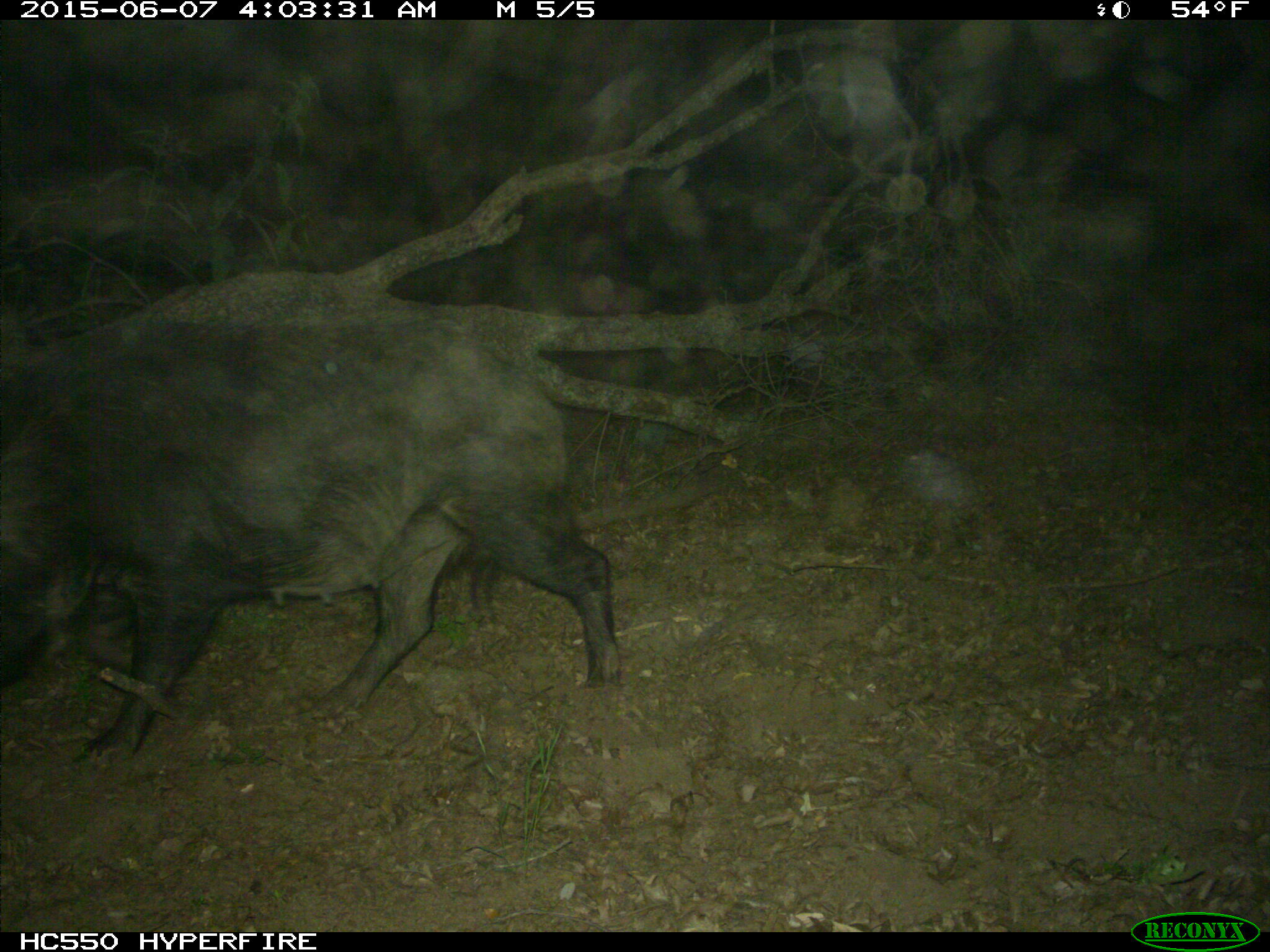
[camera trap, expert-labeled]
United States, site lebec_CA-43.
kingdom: Animalia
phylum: Chordata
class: Mammalia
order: Artiodactyla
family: Suidae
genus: Sus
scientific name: Sus scrofa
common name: wild boar